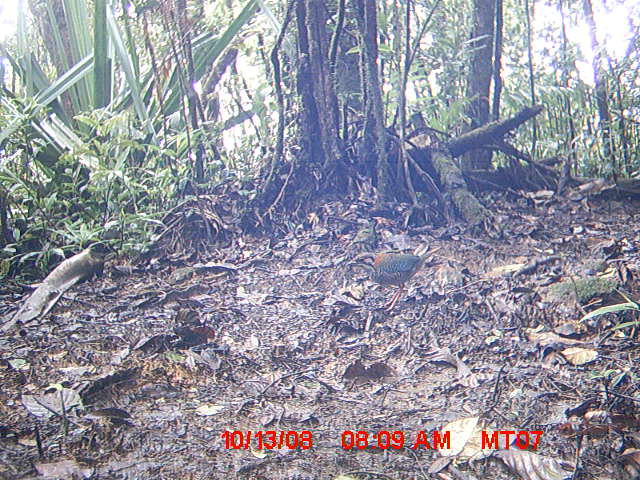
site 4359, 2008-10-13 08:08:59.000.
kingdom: Animalia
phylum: Chordata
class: Aves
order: Coraciiformes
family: Brachypteraciidae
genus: Brachypteracias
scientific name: Brachypteracias squamiger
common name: scaly ground-roller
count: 1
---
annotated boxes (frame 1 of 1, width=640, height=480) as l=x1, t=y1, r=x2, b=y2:
brachypteracias squamiger: l=346, t=249, r=436, b=309